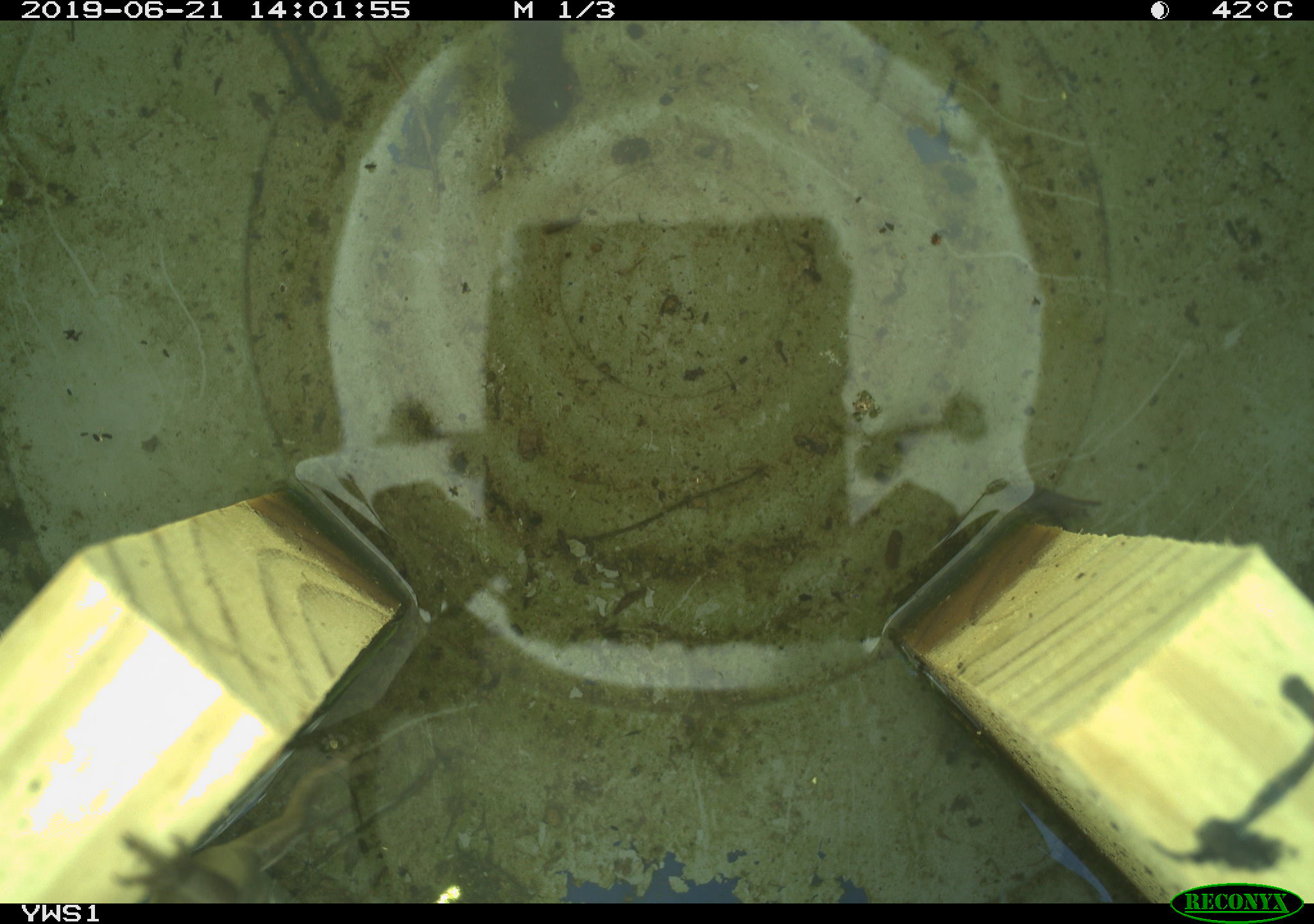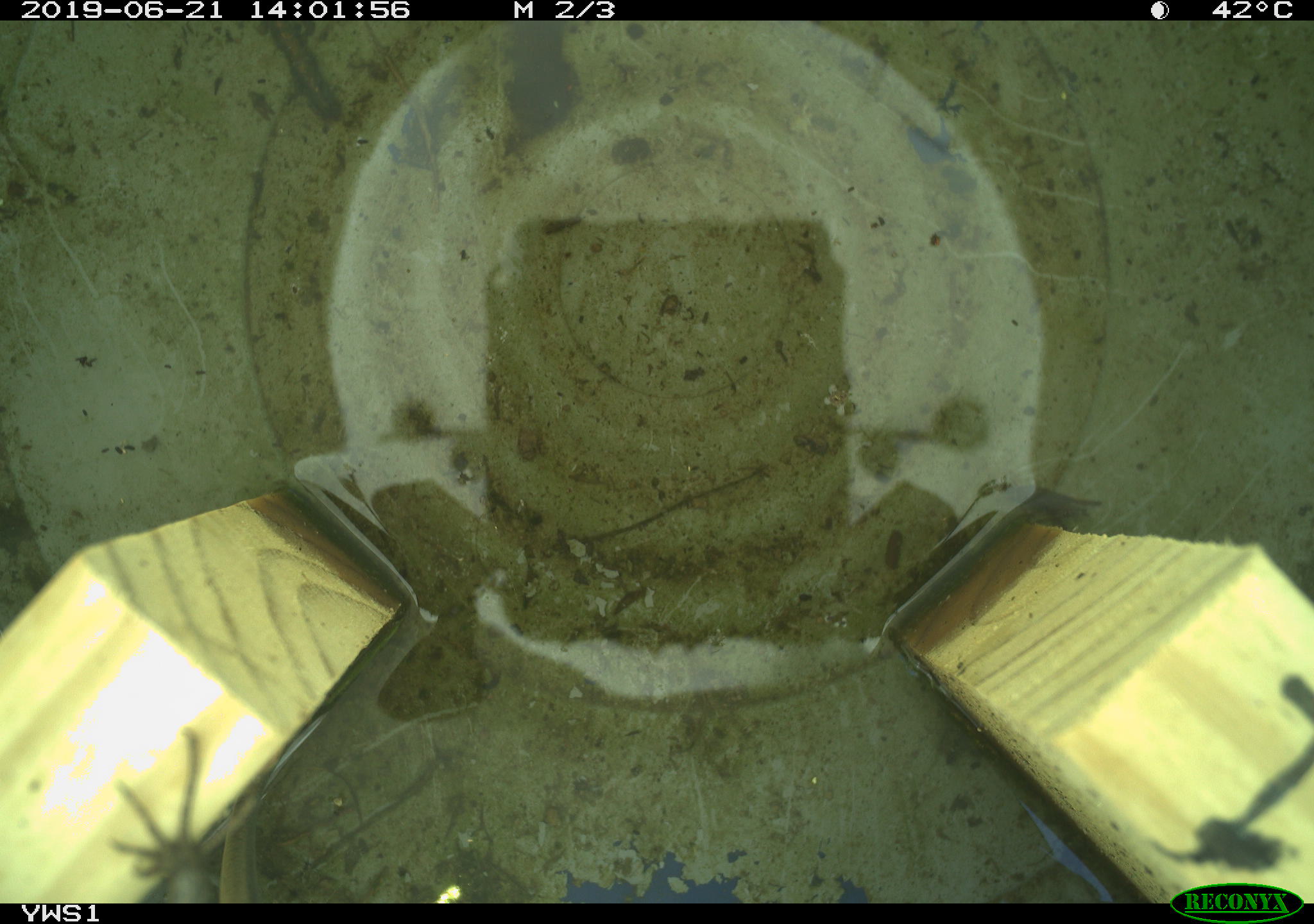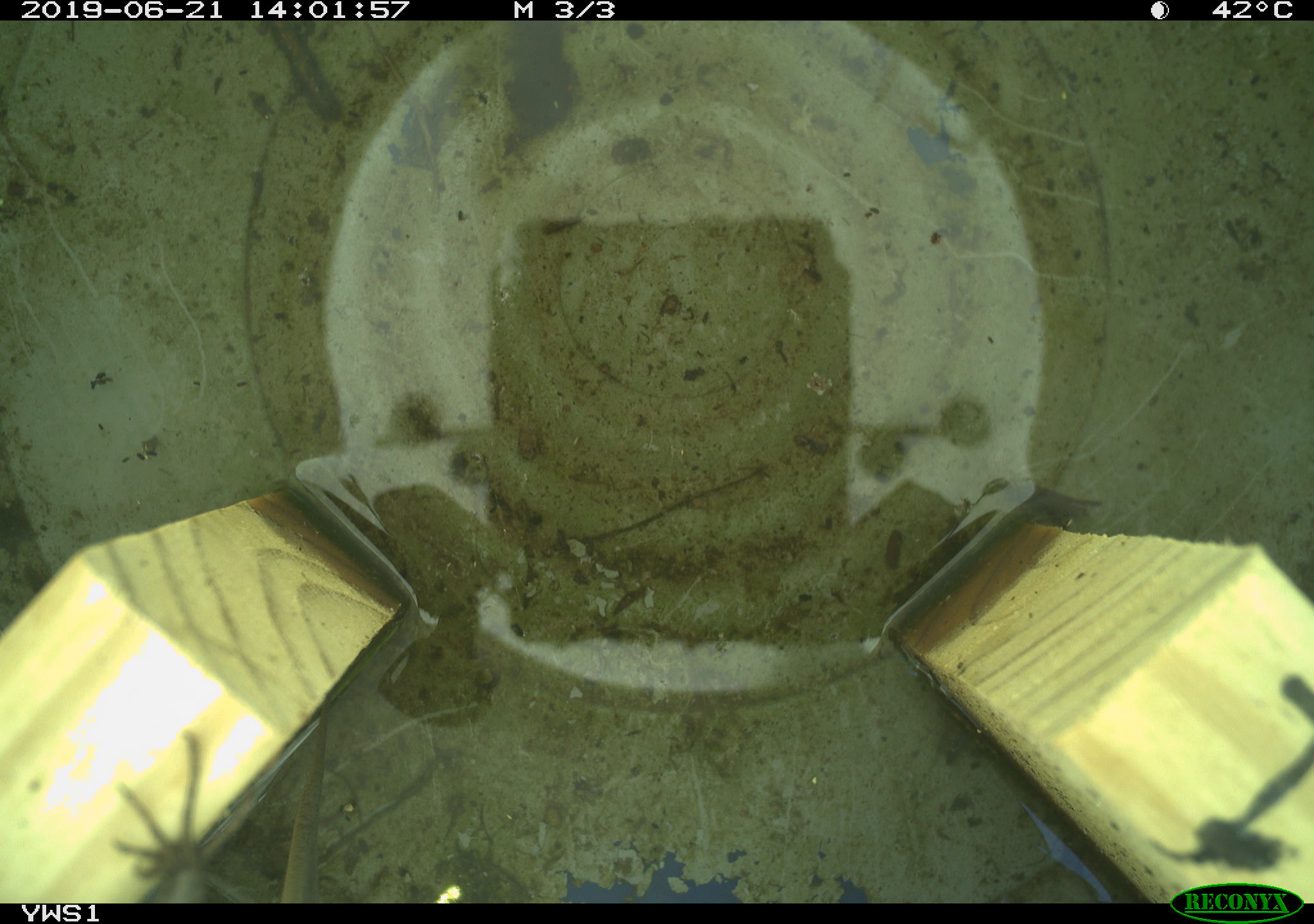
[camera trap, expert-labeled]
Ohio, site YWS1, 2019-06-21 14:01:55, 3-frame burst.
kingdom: Animalia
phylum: Chordata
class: Reptilia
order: Squamata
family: Scincidae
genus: Plestiodon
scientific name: Plestiodon fasciatus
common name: common five-lined skink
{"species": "common five-lined skink (Plestiodon fasciatus)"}